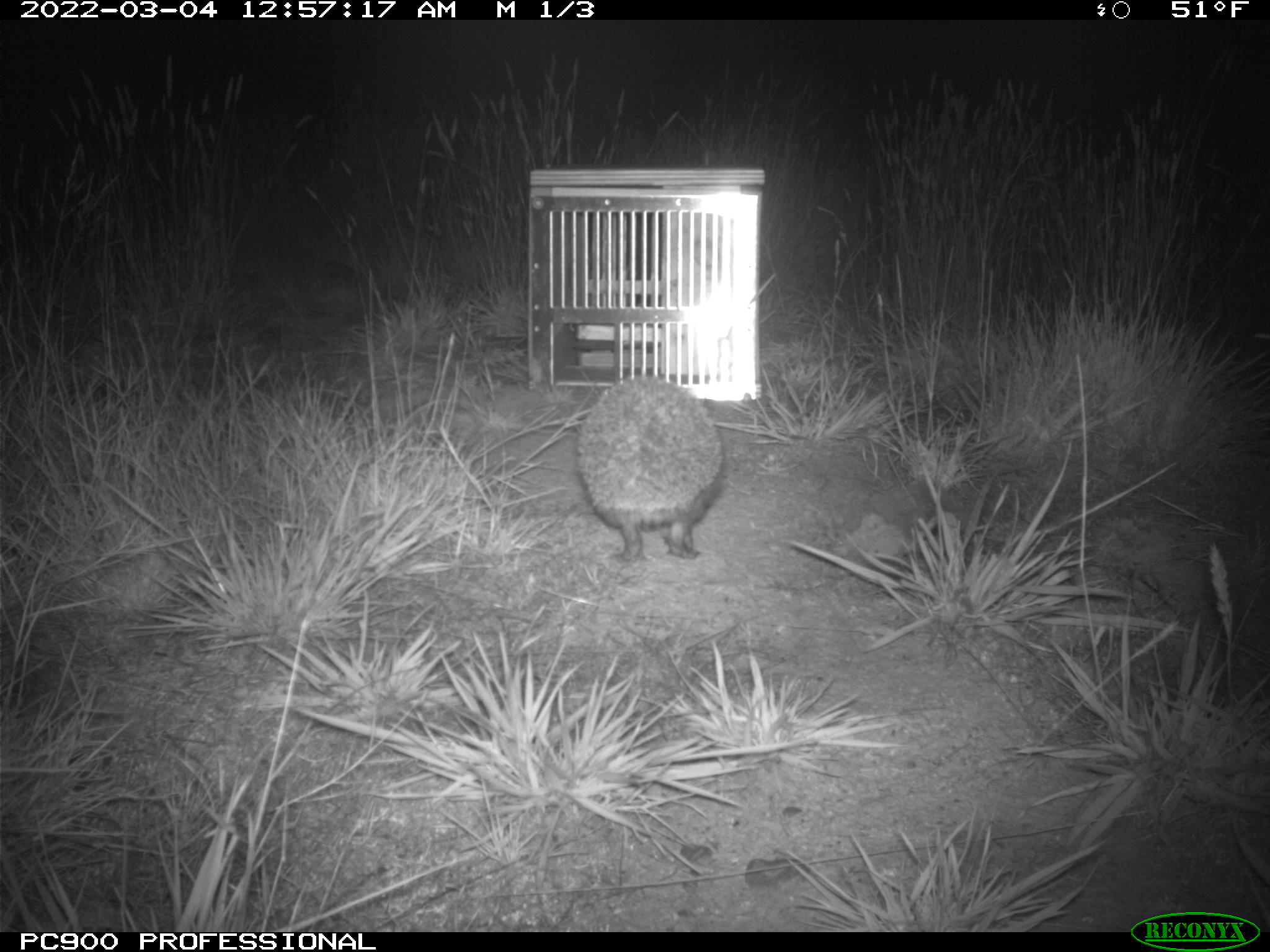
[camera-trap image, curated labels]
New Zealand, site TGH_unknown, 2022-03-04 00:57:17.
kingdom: Animalia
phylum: Chordata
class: Mammalia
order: Eulipotyphla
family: Erinaceidae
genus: Erinaceus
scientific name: Erinaceus europaeus europaeus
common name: european hedgehog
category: hedgehog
Hedgehog (european hedgehog) (Erinaceus europaeus europaeus).